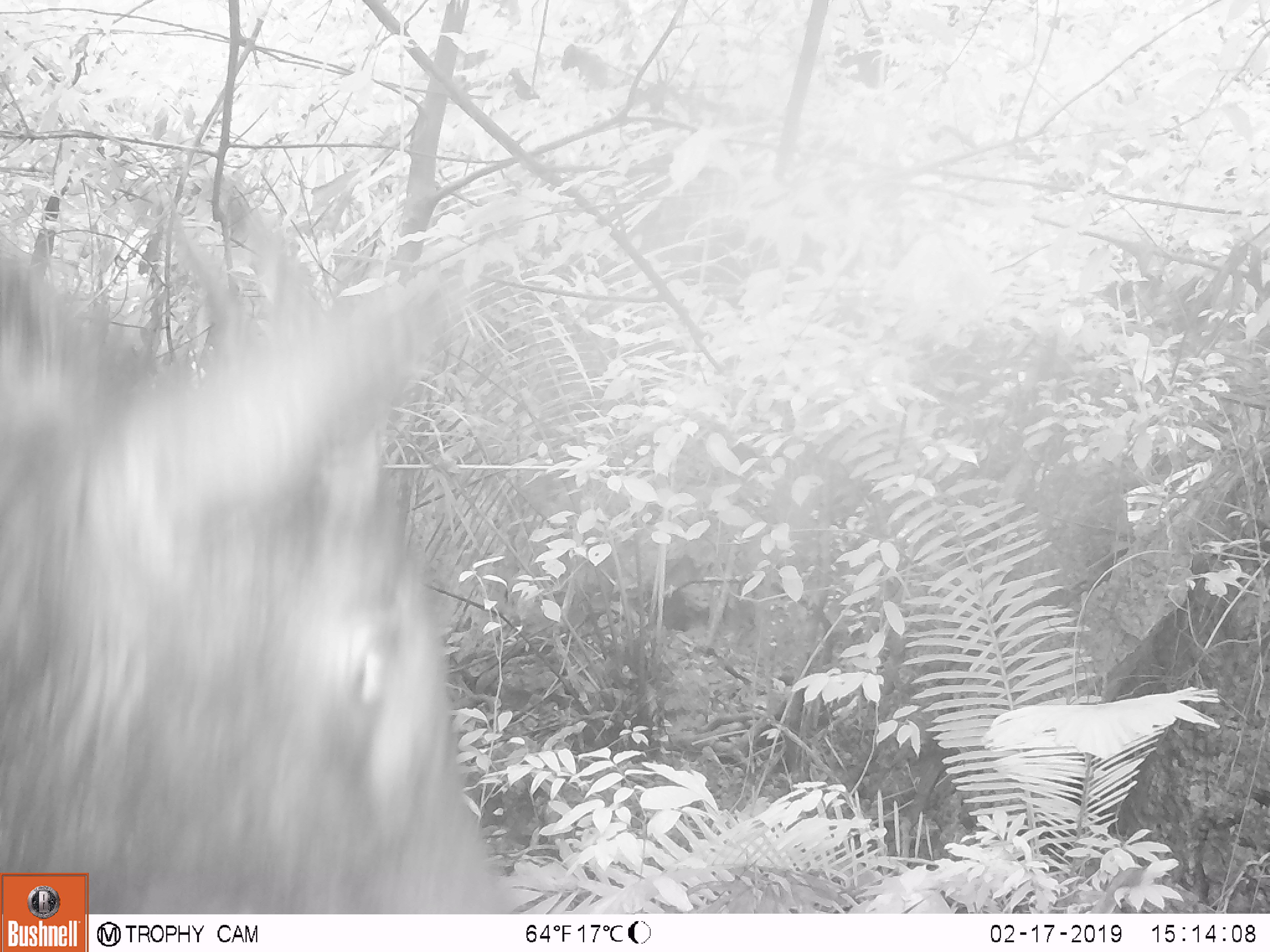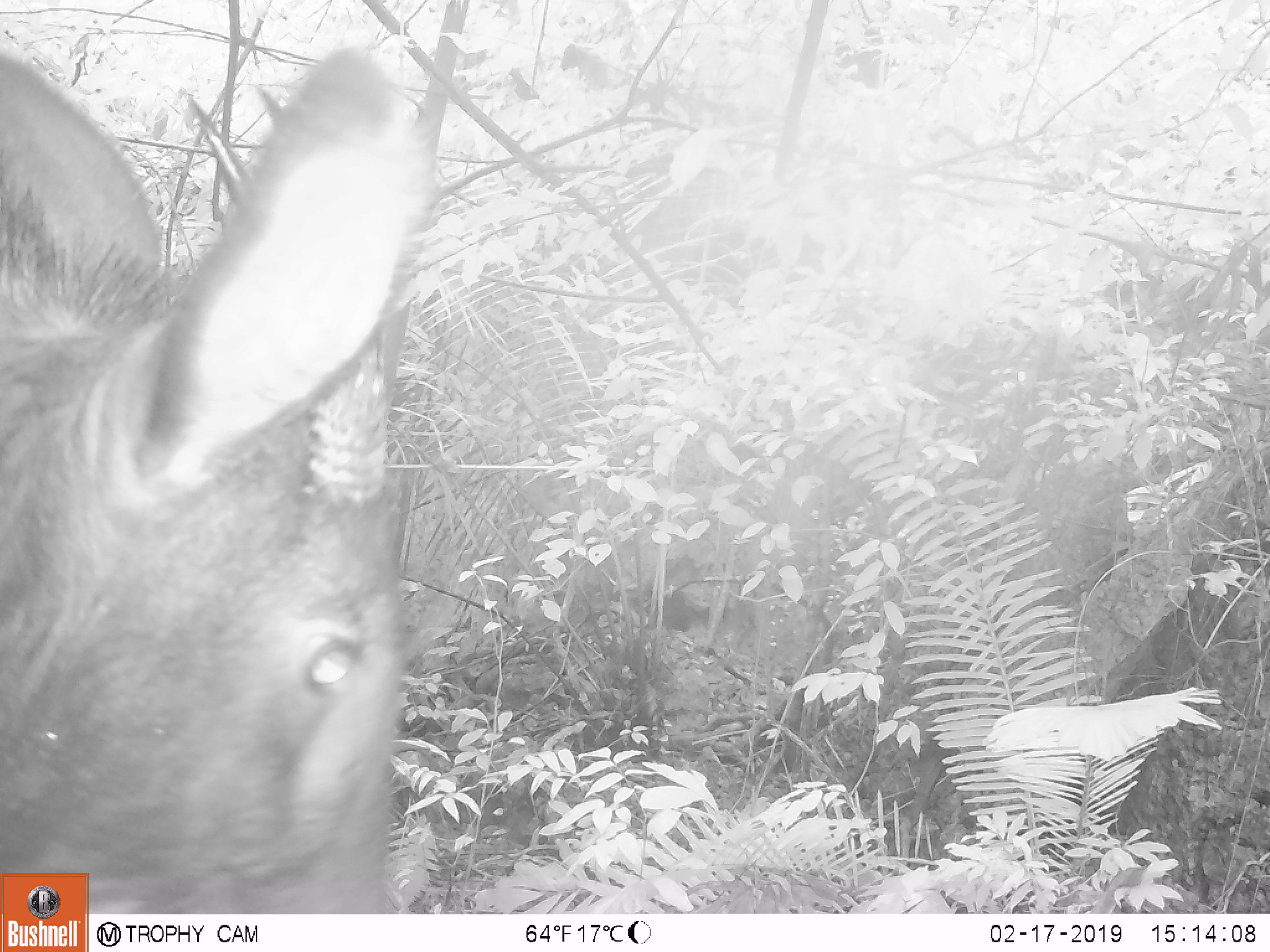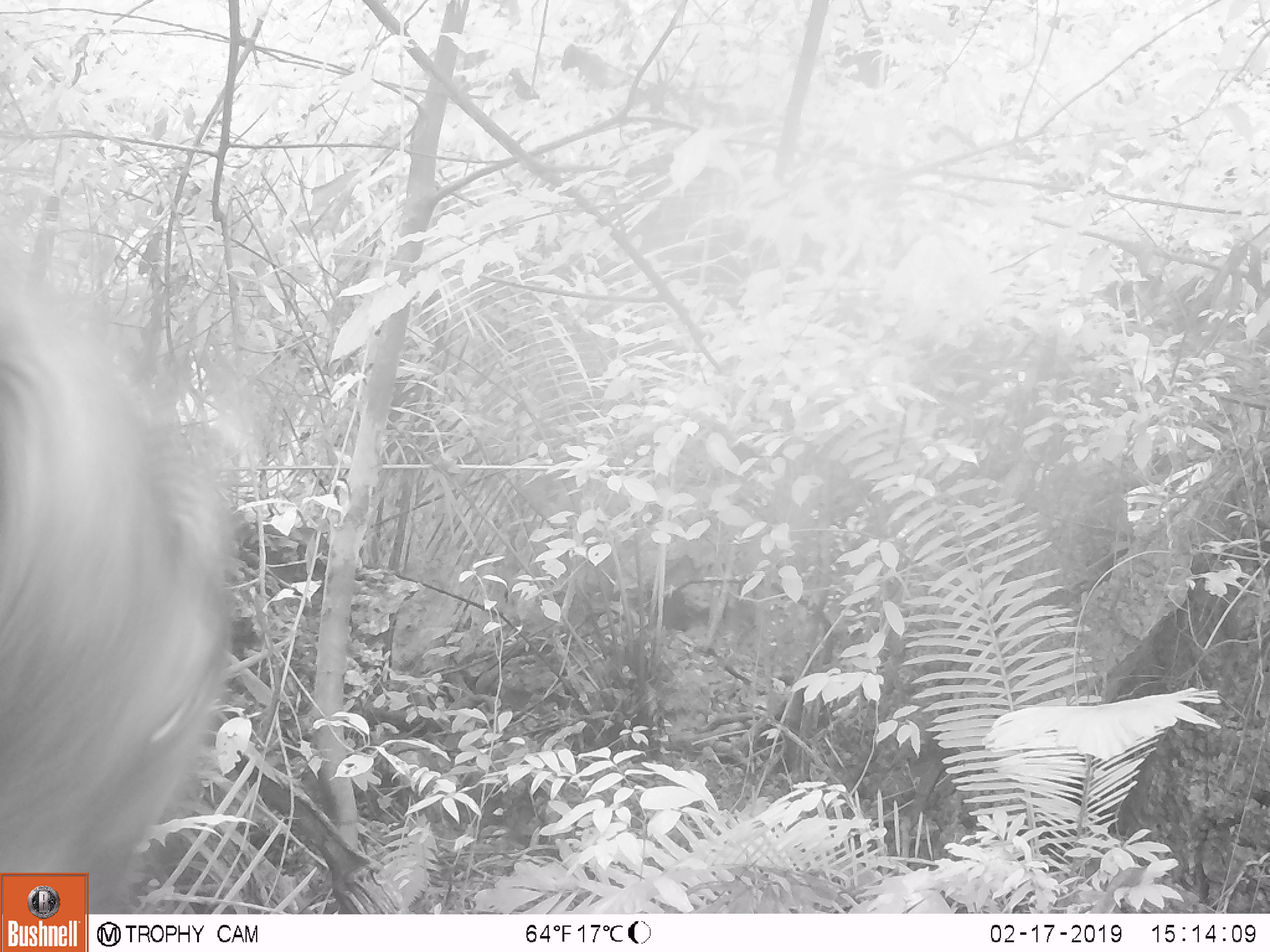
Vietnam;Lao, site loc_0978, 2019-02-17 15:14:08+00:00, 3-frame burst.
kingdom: Animalia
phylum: Chordata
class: Mammalia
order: Artiodactyla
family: Bovidae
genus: Capricornis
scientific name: Capricornis sumatraensis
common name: chinese serow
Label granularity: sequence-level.